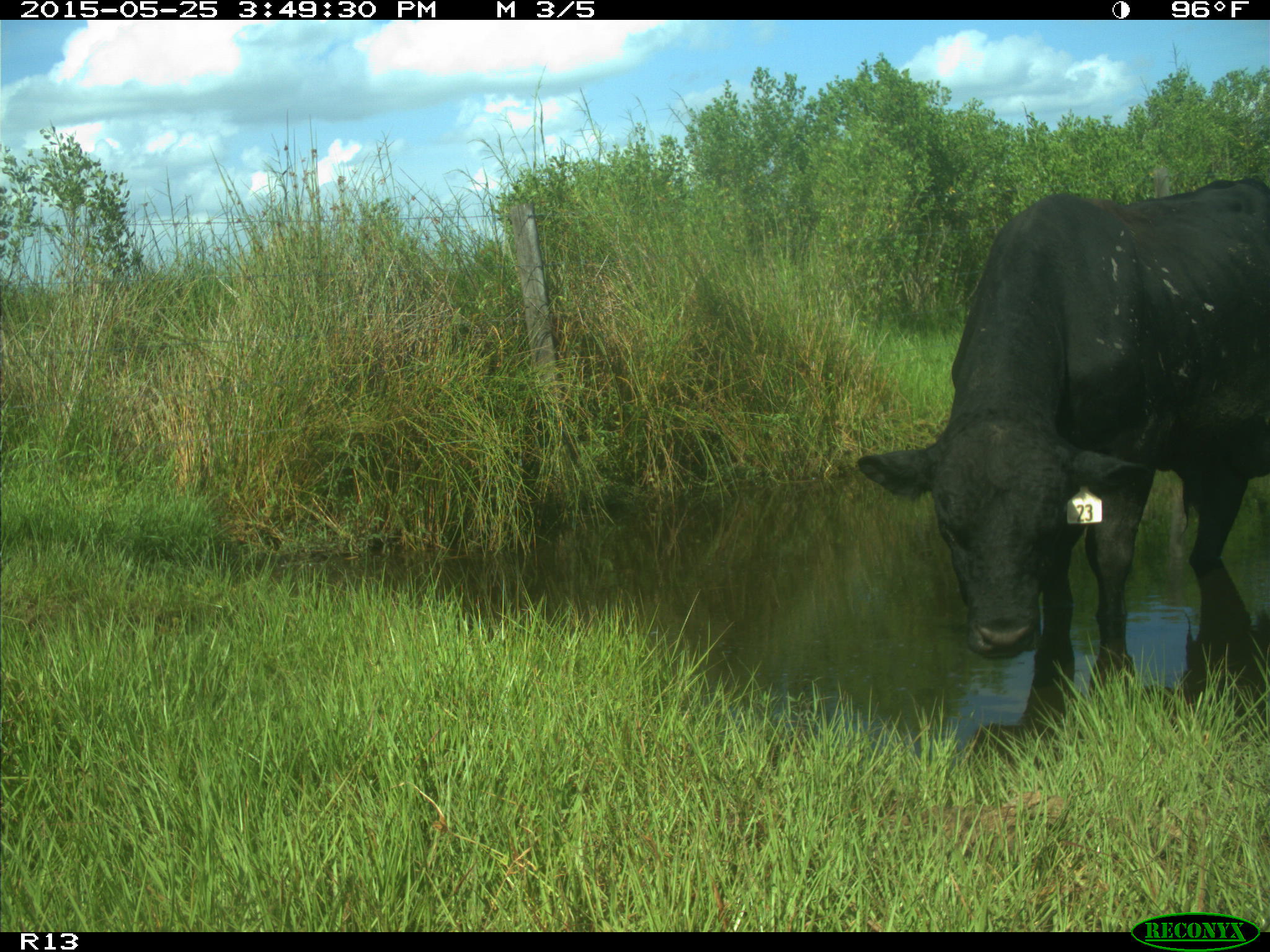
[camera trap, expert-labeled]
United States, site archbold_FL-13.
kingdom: Animalia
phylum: Chordata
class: Mammalia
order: Artiodactyla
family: Bovidae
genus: Bos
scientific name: Bos taurus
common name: domestic cow